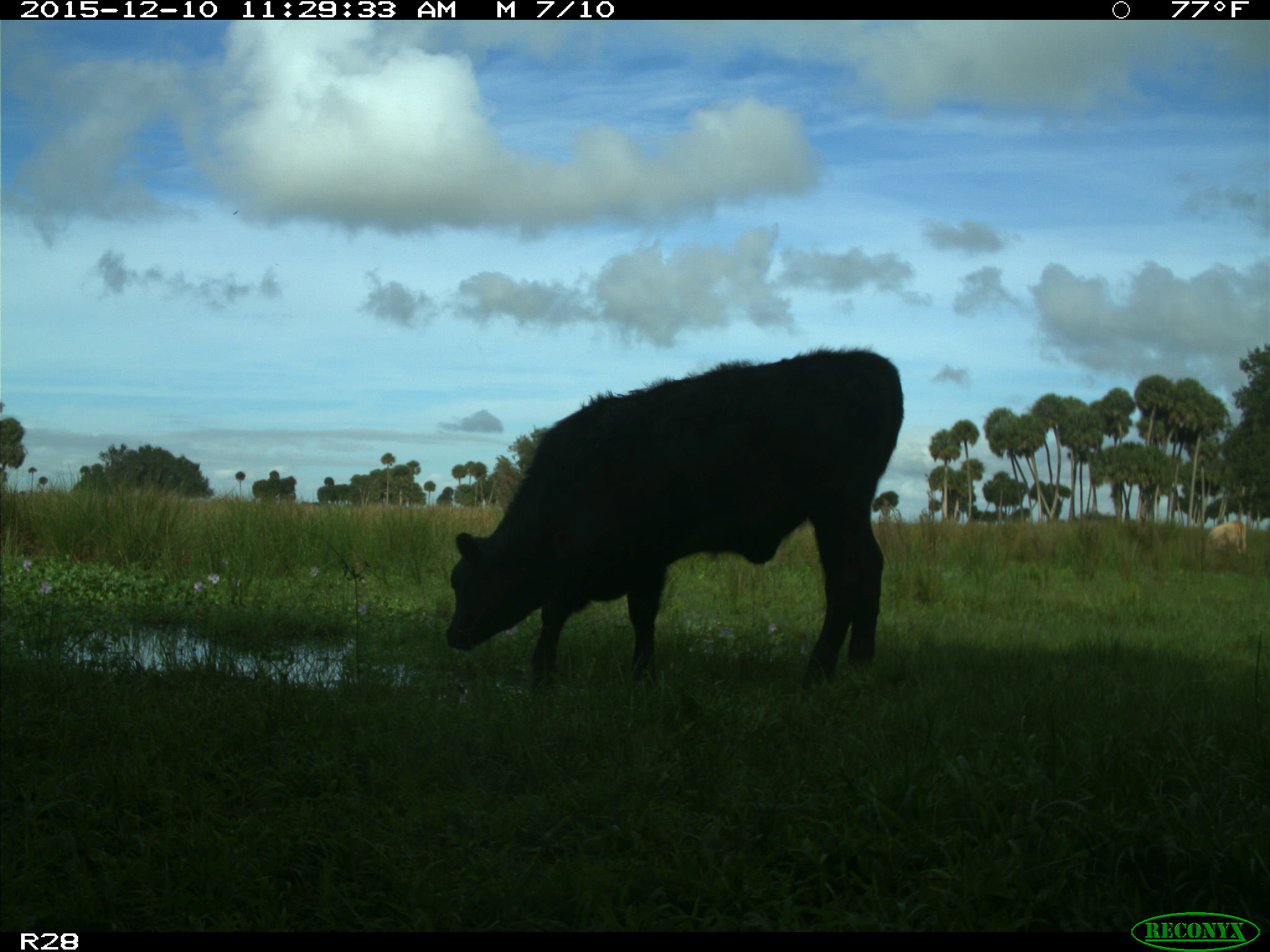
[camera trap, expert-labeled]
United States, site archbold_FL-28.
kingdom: Animalia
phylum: Chordata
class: Mammalia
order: Artiodactyla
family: Bovidae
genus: Bos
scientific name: Bos taurus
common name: domestic cow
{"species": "Bos taurus (domestic cow)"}